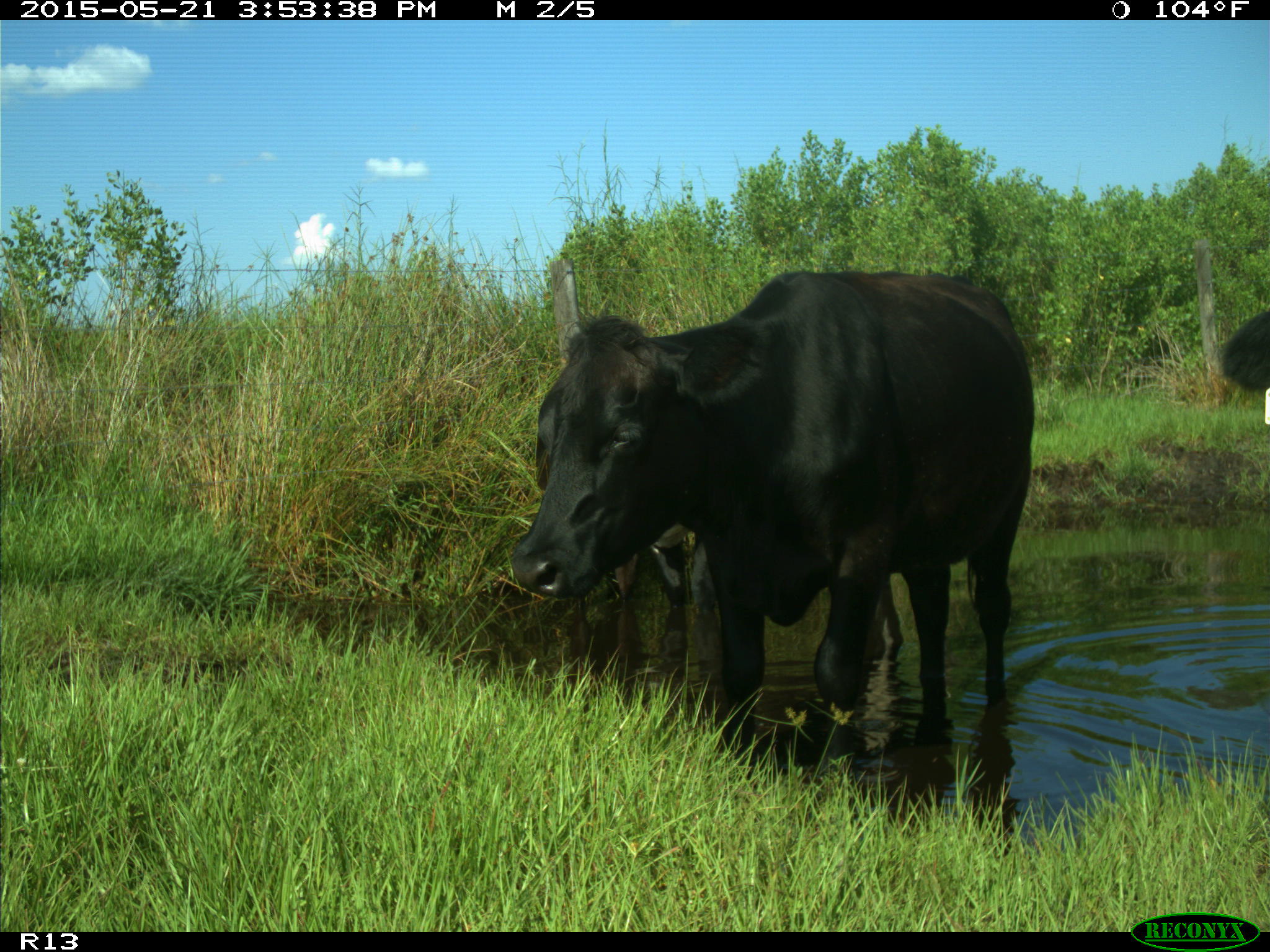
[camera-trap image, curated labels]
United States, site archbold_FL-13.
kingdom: Animalia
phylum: Chordata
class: Mammalia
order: Artiodactyla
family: Bovidae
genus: Bos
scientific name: Bos taurus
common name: domestic cow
Bos taurus (domestic cow).